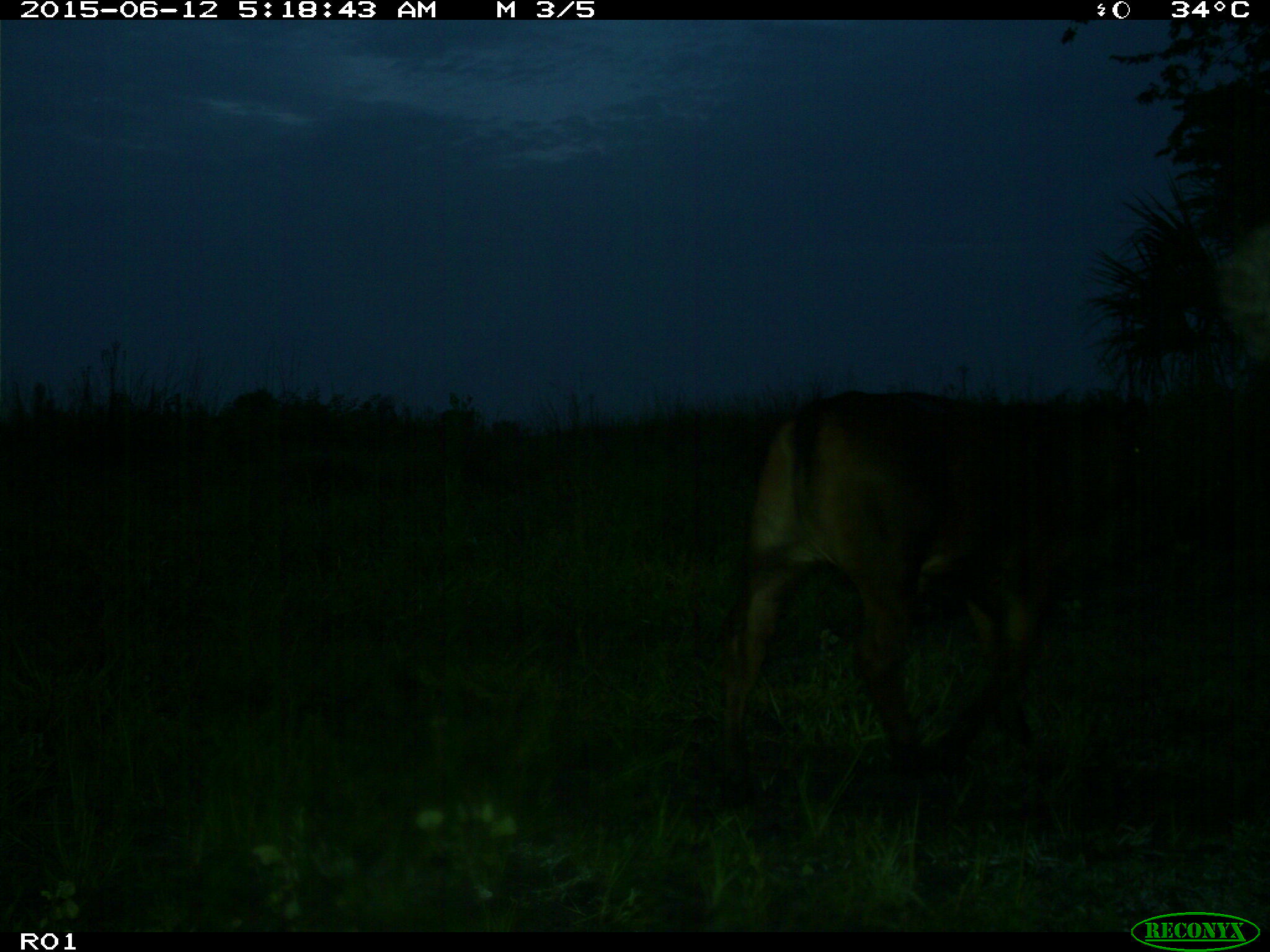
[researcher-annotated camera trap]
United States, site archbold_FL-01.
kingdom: Animalia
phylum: Chordata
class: Mammalia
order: Artiodactyla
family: Bovidae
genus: Bos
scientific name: Bos taurus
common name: domestic cow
Bos taurus (domestic cow).